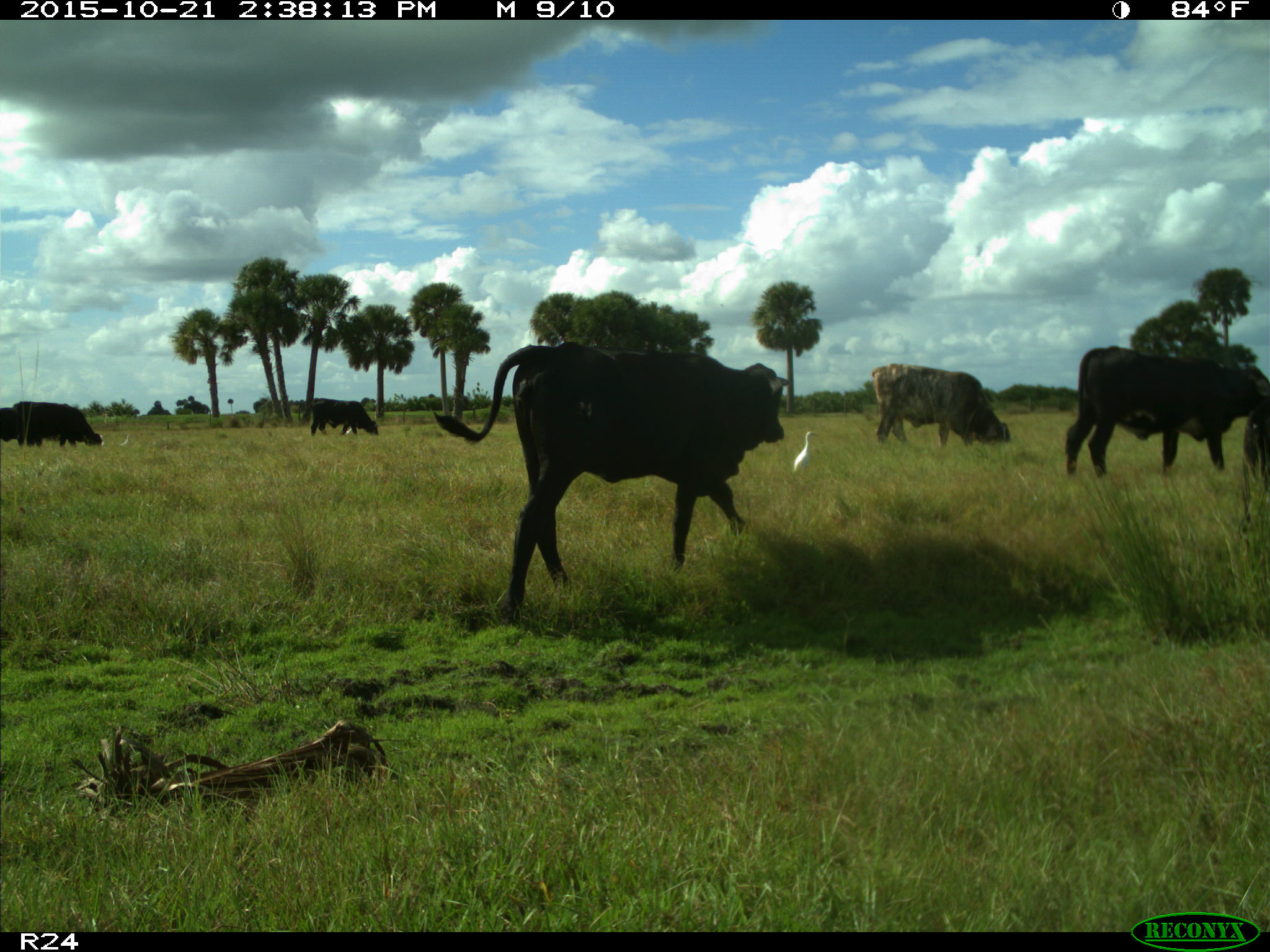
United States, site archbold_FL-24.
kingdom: Animalia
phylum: Chordata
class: Mammalia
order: Artiodactyla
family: Bovidae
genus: Bos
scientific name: Bos taurus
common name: domestic cow